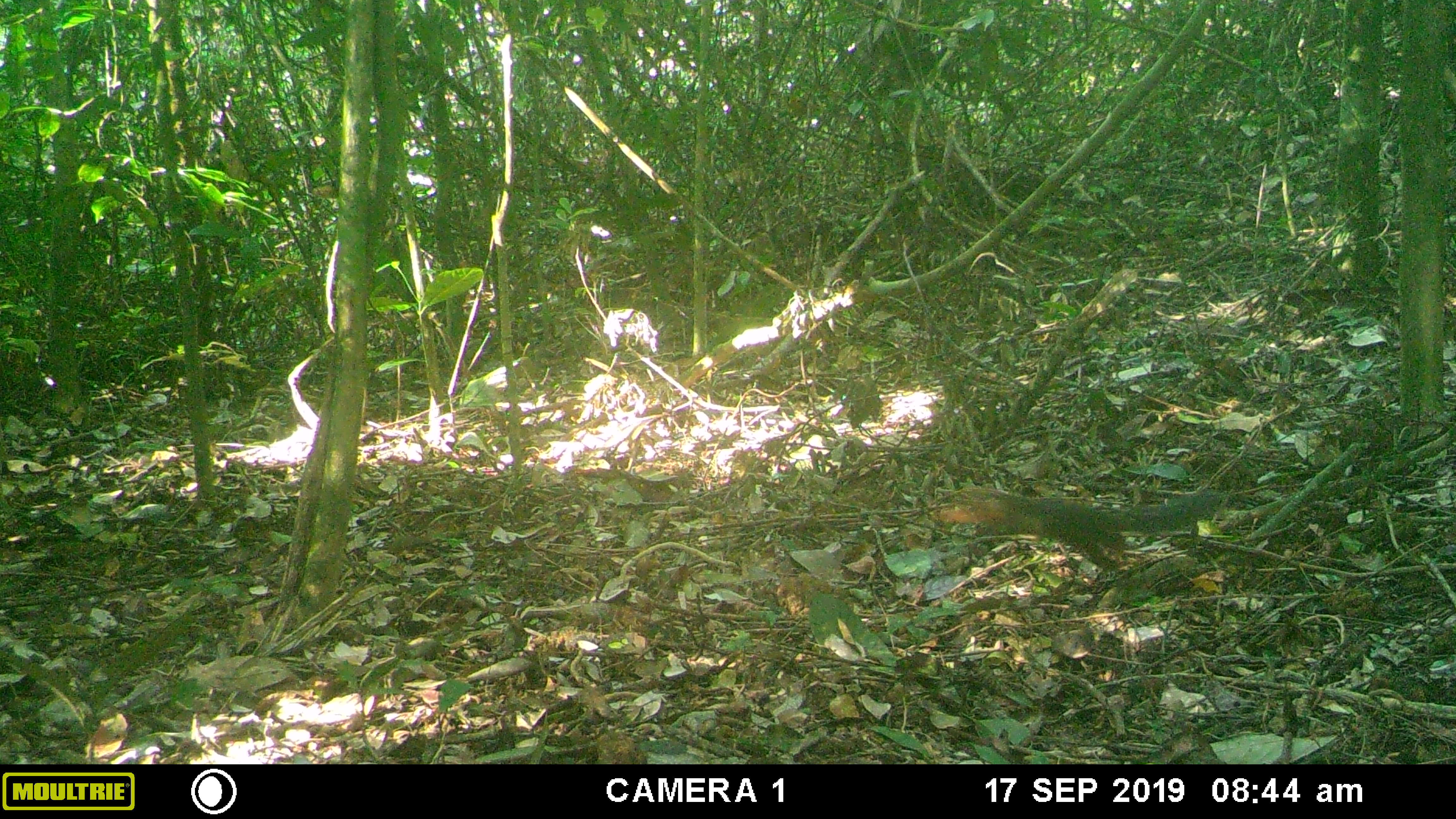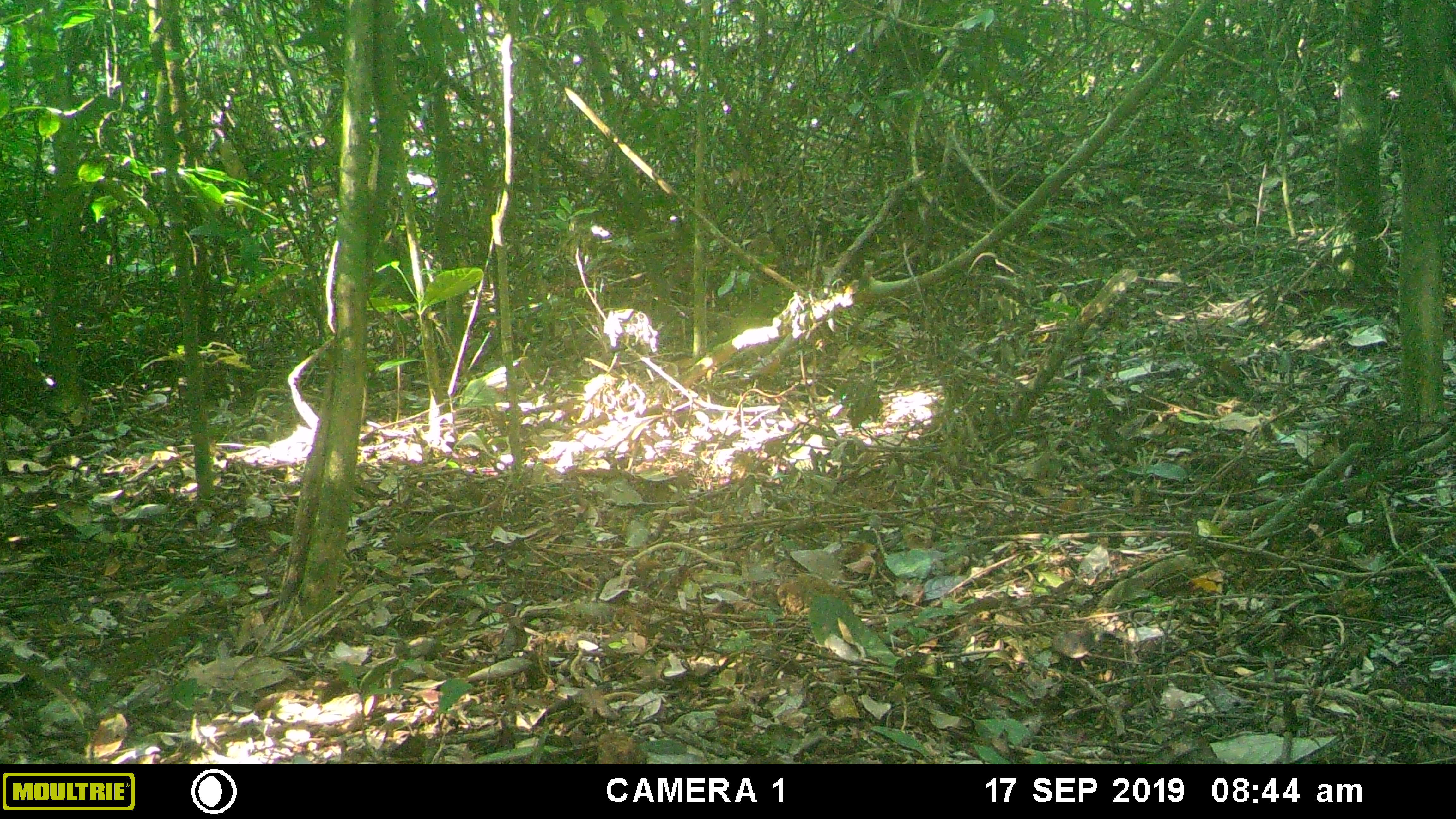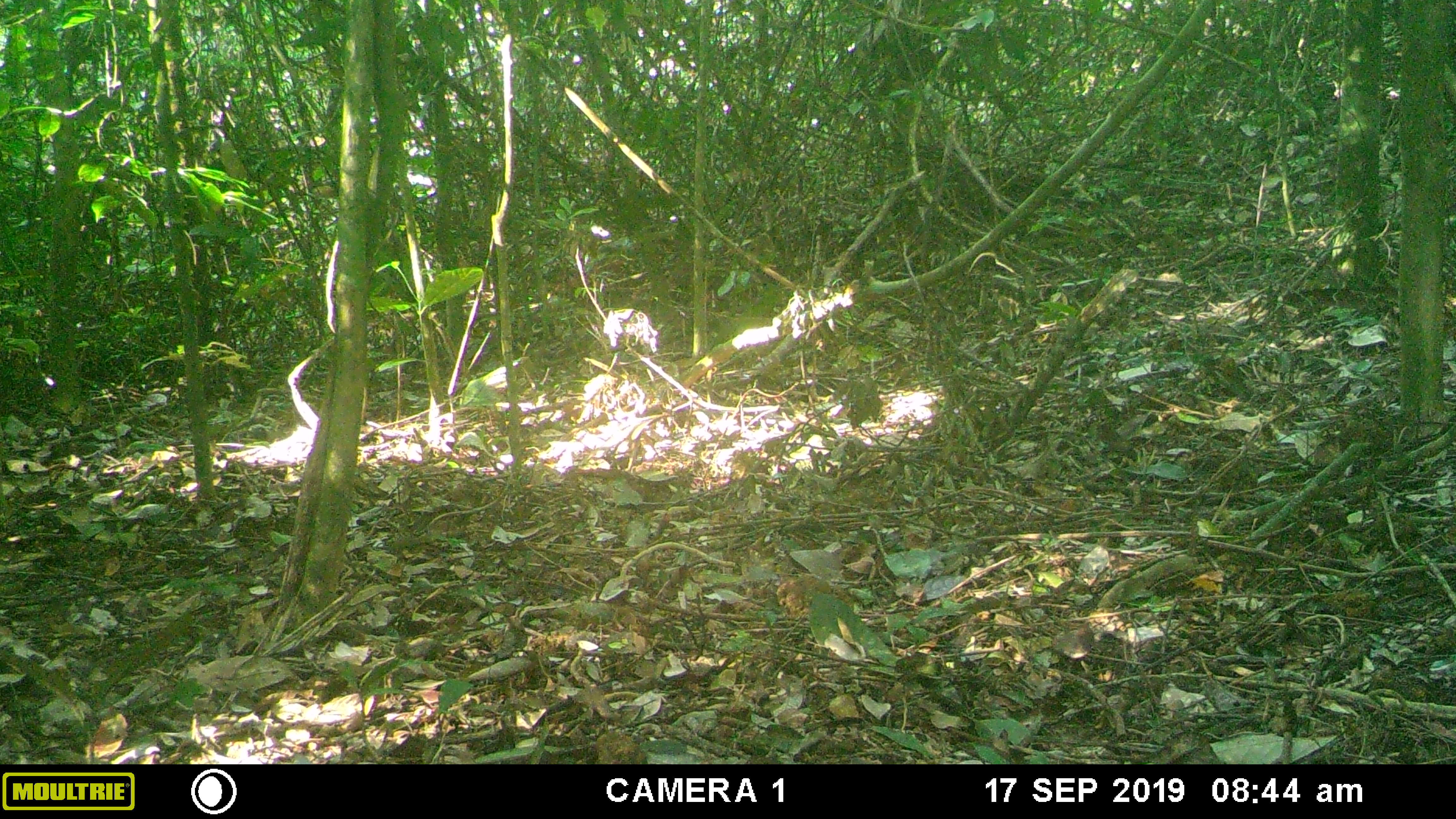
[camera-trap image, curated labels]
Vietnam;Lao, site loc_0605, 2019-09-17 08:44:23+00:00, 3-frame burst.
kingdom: Animalia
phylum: Chordata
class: Mammalia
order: Rodentia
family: Sciuridae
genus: Dremomys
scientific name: Dremomys rufigenis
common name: red-cheeked squirrel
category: red cheeked squirrel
Red cheeked squirrel (red-cheeked squirrel) (Dremomys rufigenis). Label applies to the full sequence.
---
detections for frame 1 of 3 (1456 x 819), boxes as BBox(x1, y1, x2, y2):
red cheeked squirrel: BBox(972, 487, 1228, 566)